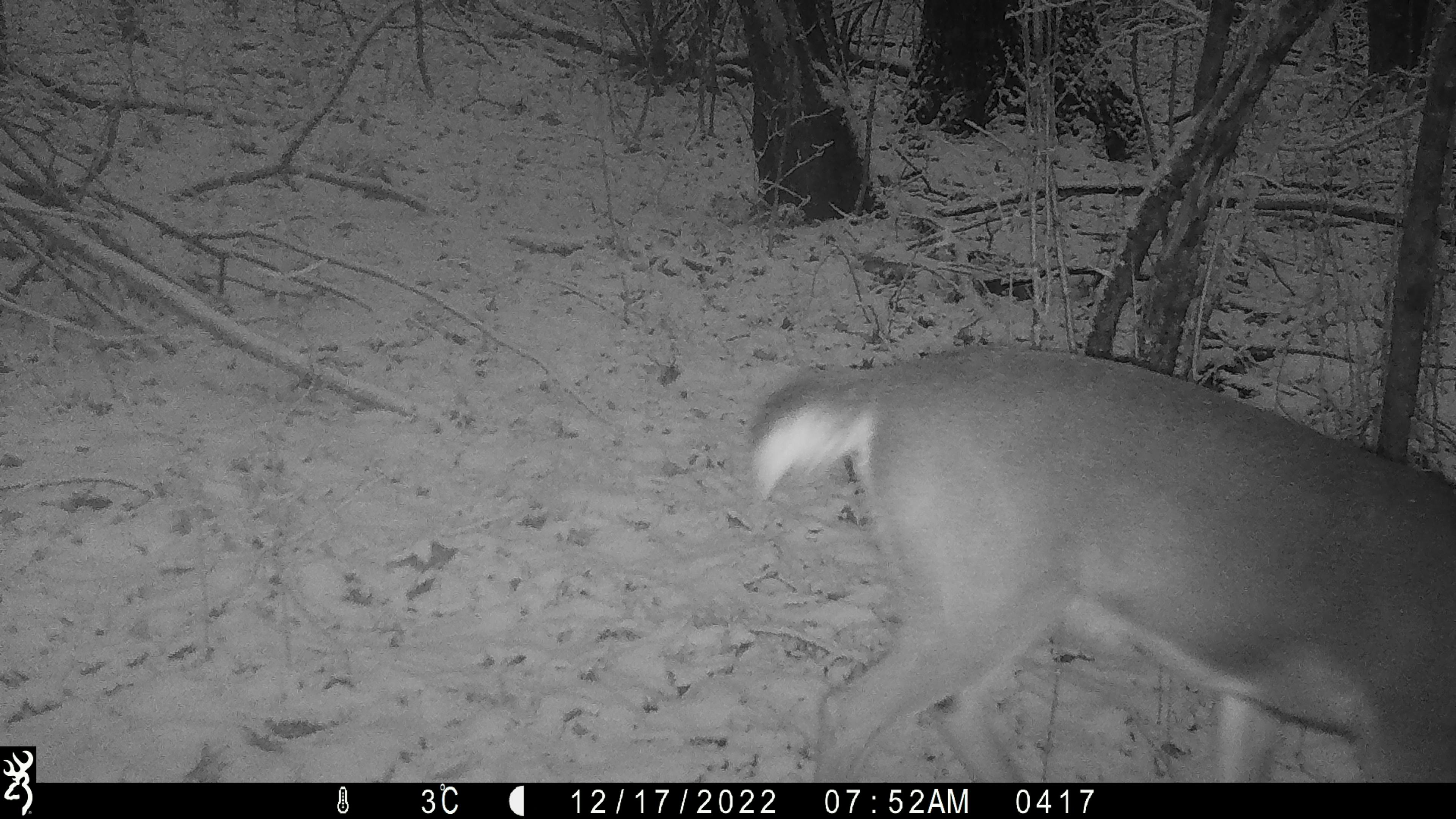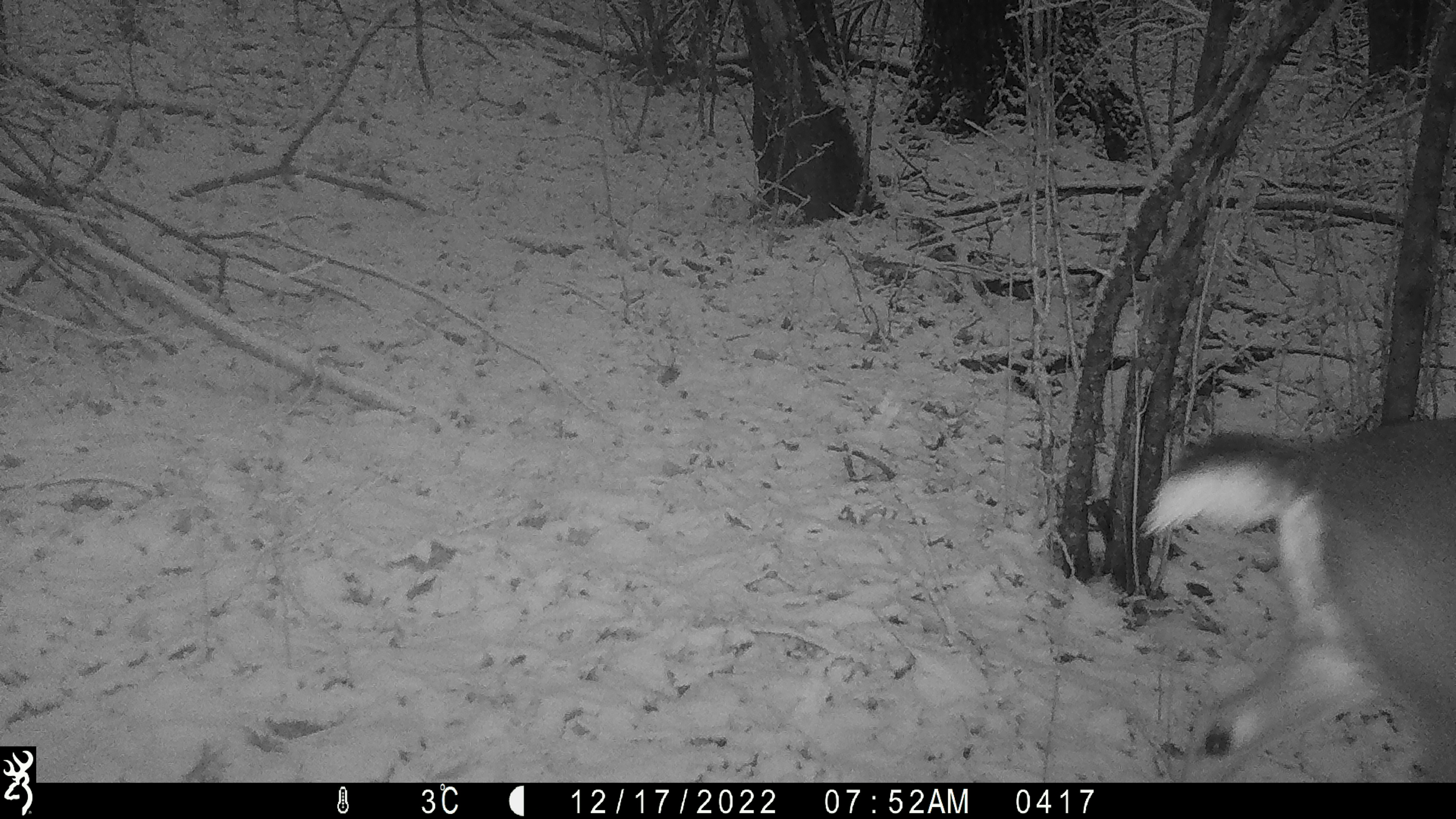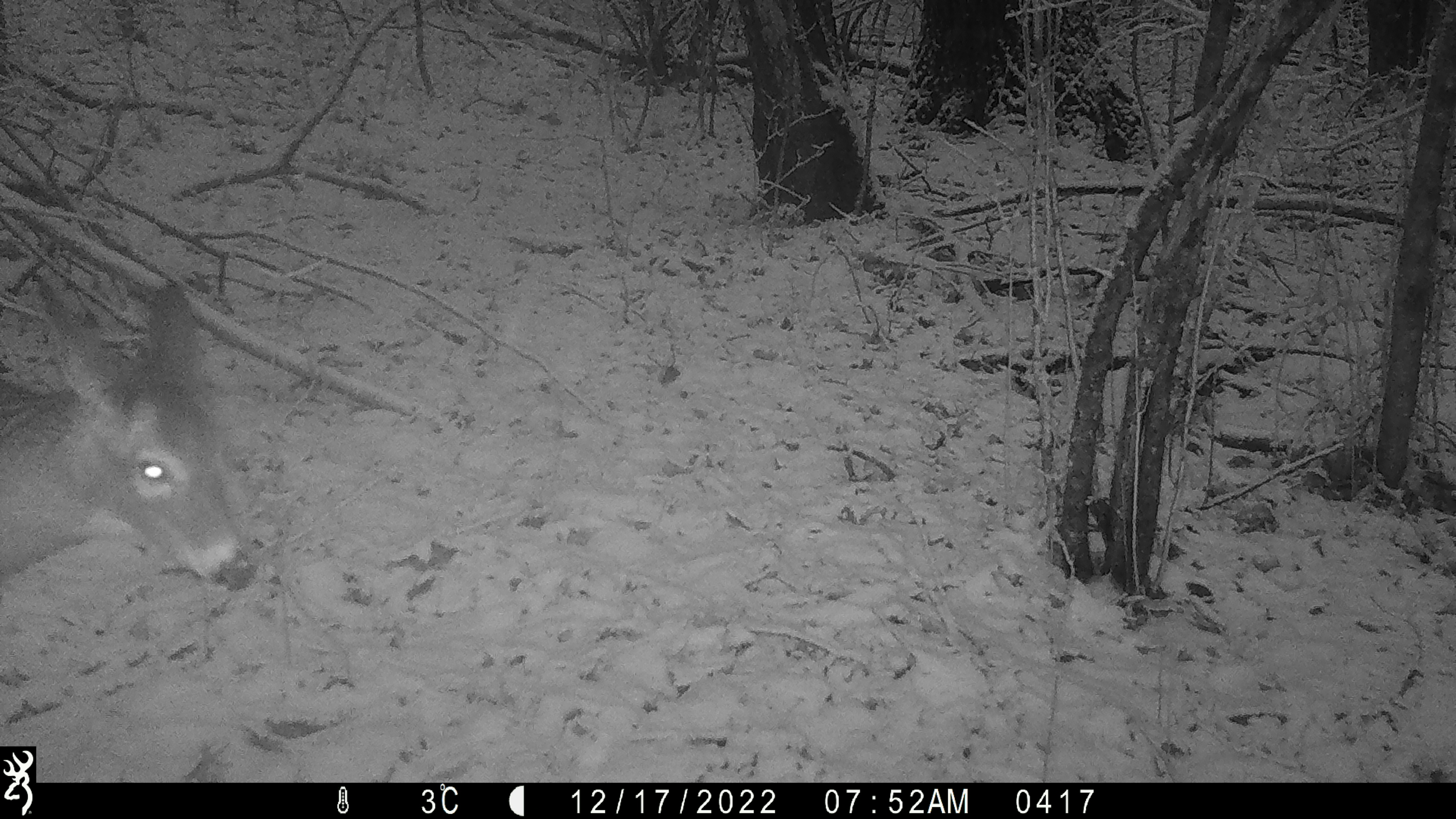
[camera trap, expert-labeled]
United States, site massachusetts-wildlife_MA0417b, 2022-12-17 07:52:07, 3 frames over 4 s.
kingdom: Animalia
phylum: Chordata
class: Mammalia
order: Artiodactyla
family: Cervidae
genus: Odocoileus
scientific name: Odocoileus virginianus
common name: white-tailed deer